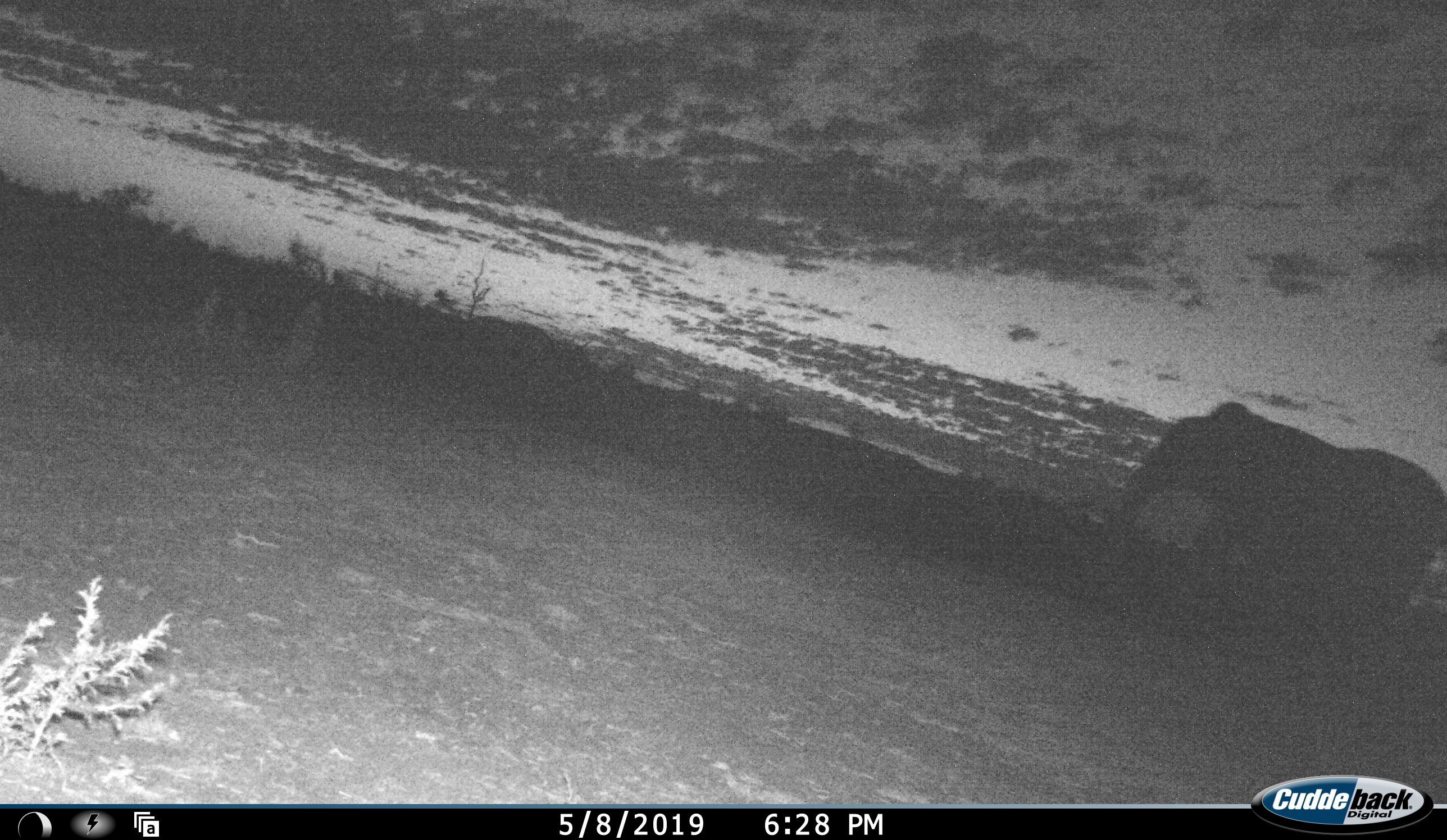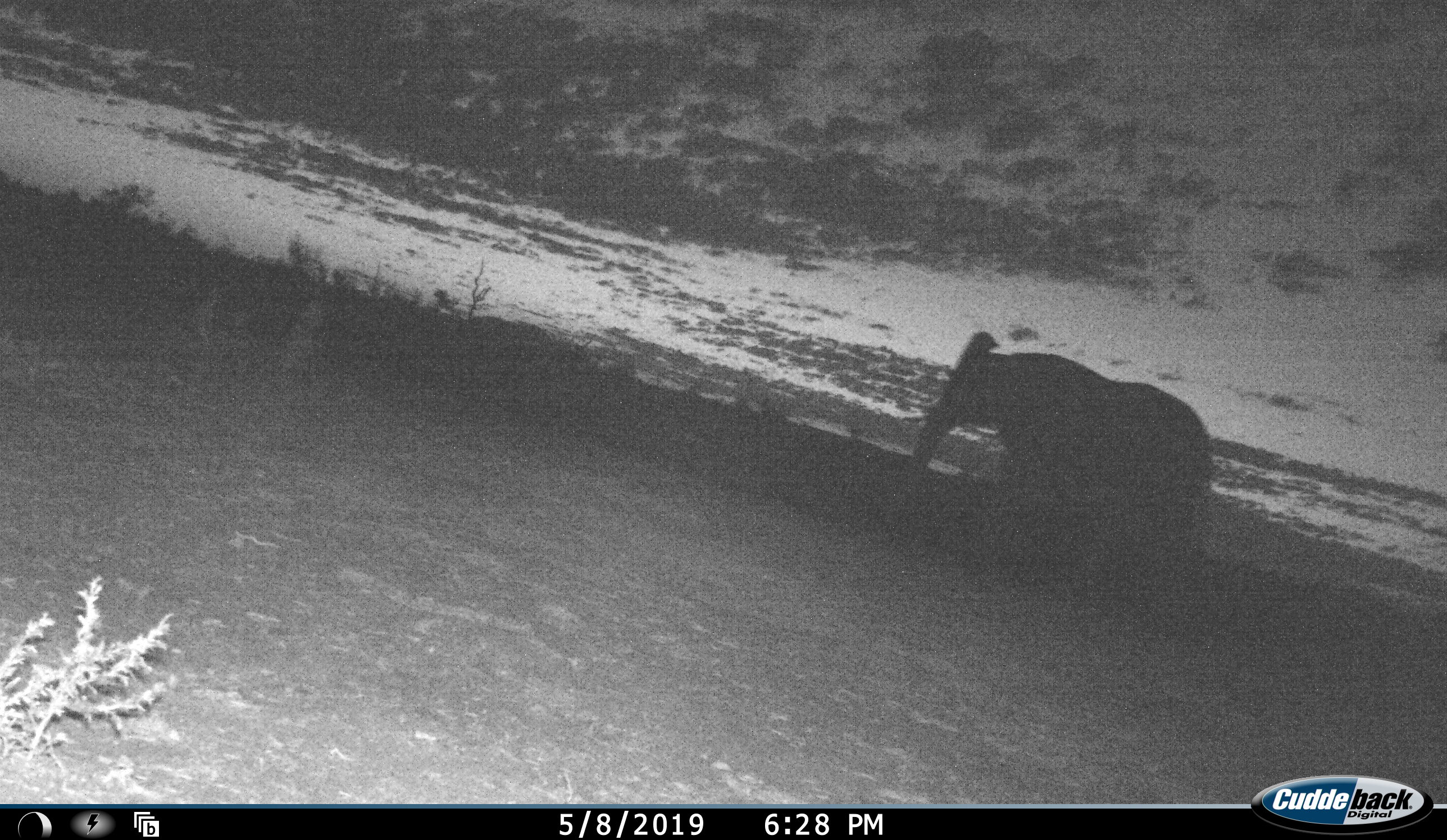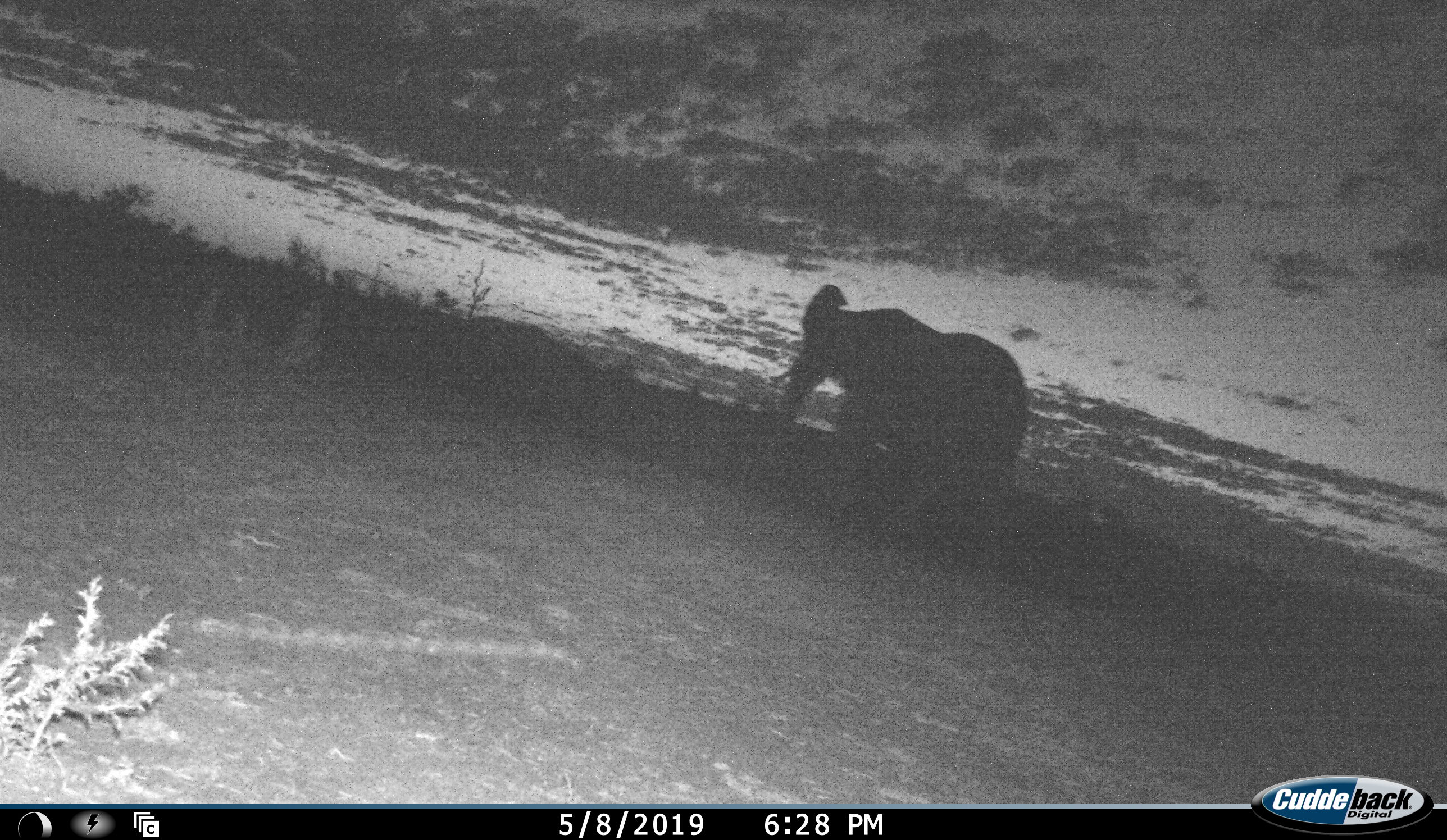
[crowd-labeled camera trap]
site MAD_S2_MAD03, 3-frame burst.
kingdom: Animalia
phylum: Chordata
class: Mammalia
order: Proboscidea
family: Elephantidae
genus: Loxodonta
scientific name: Loxodonta africana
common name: african bush elephant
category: elephant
Elephant (african bush elephant) (Loxodonta africana), count 1. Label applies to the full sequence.